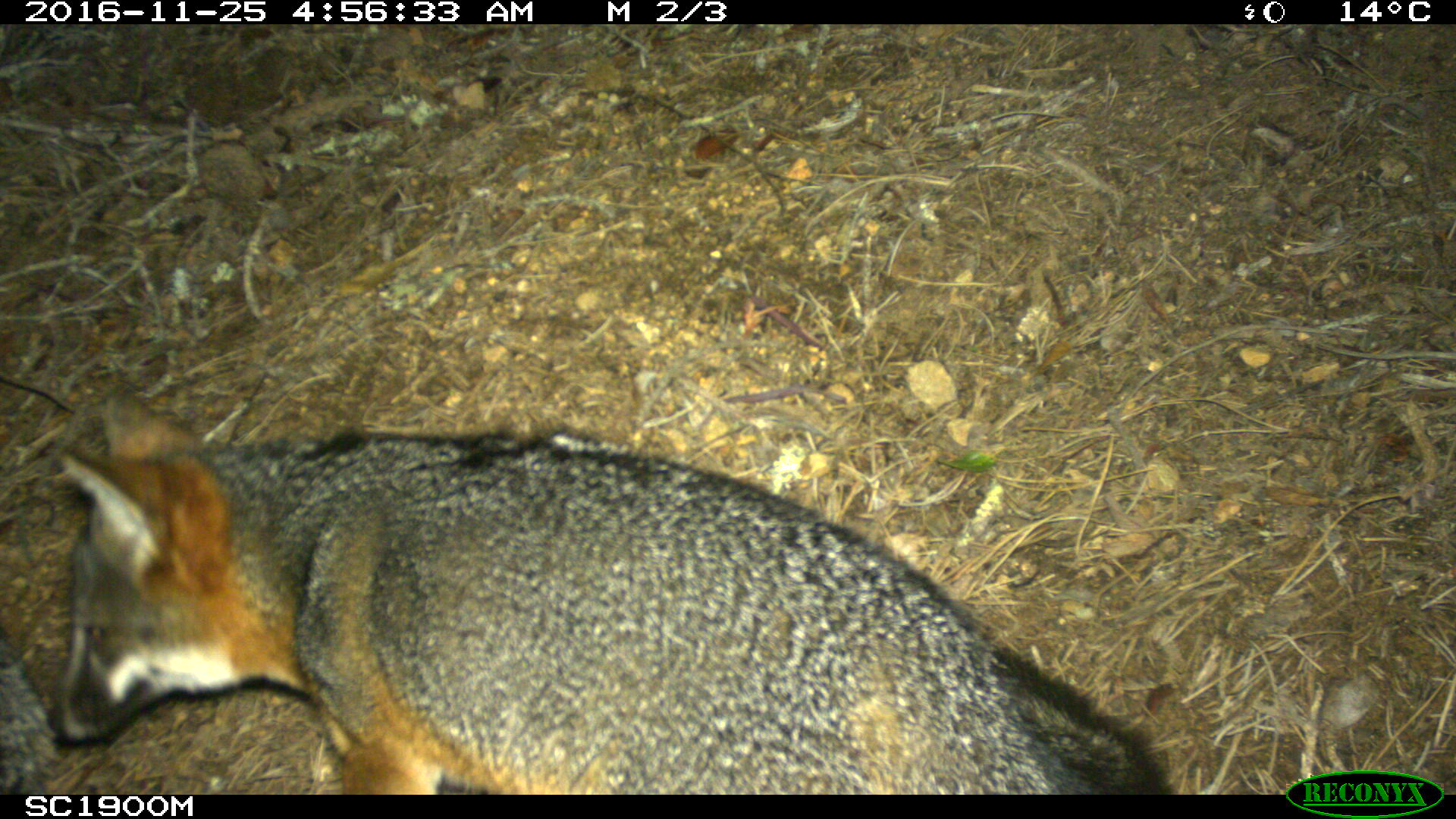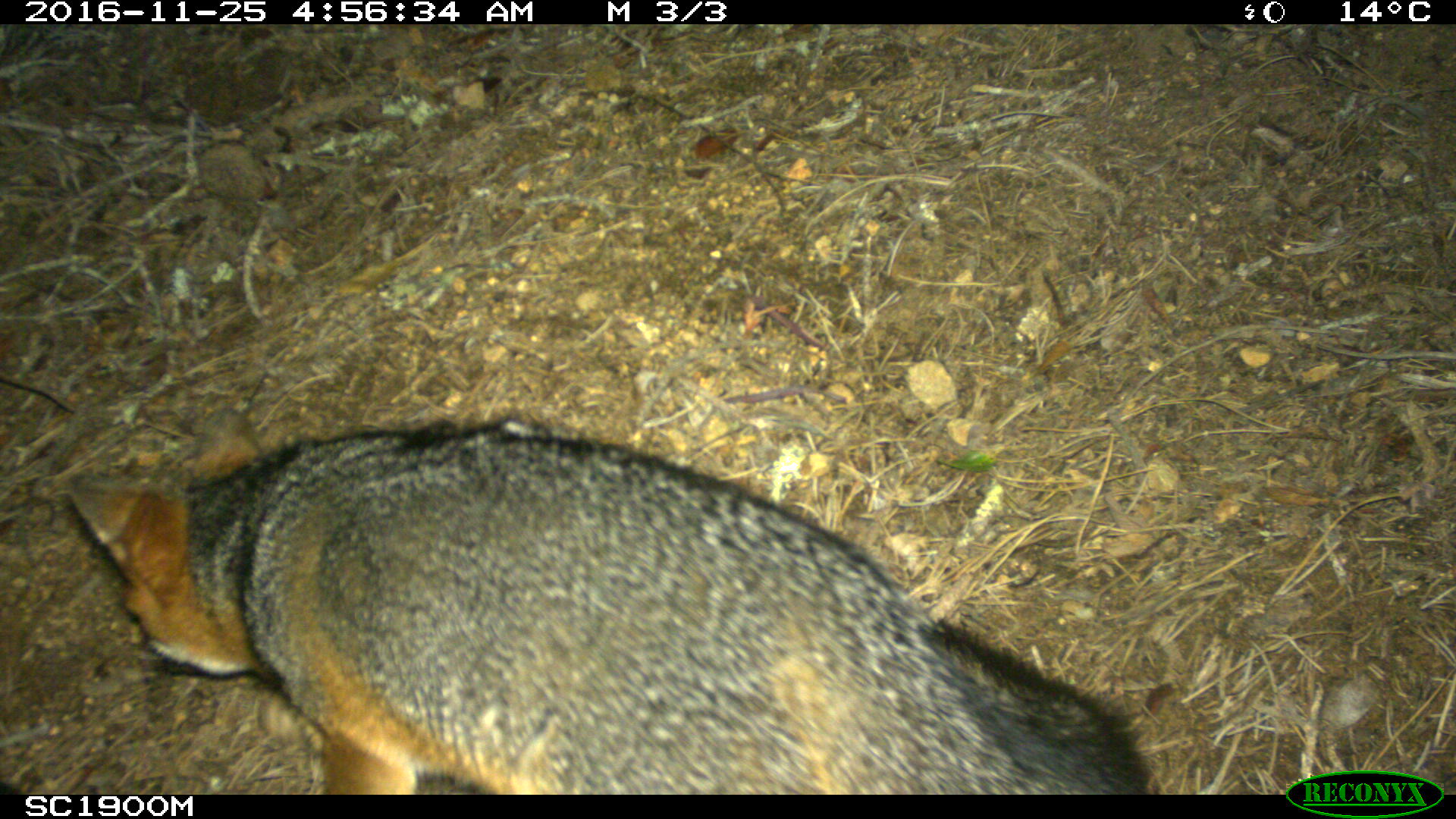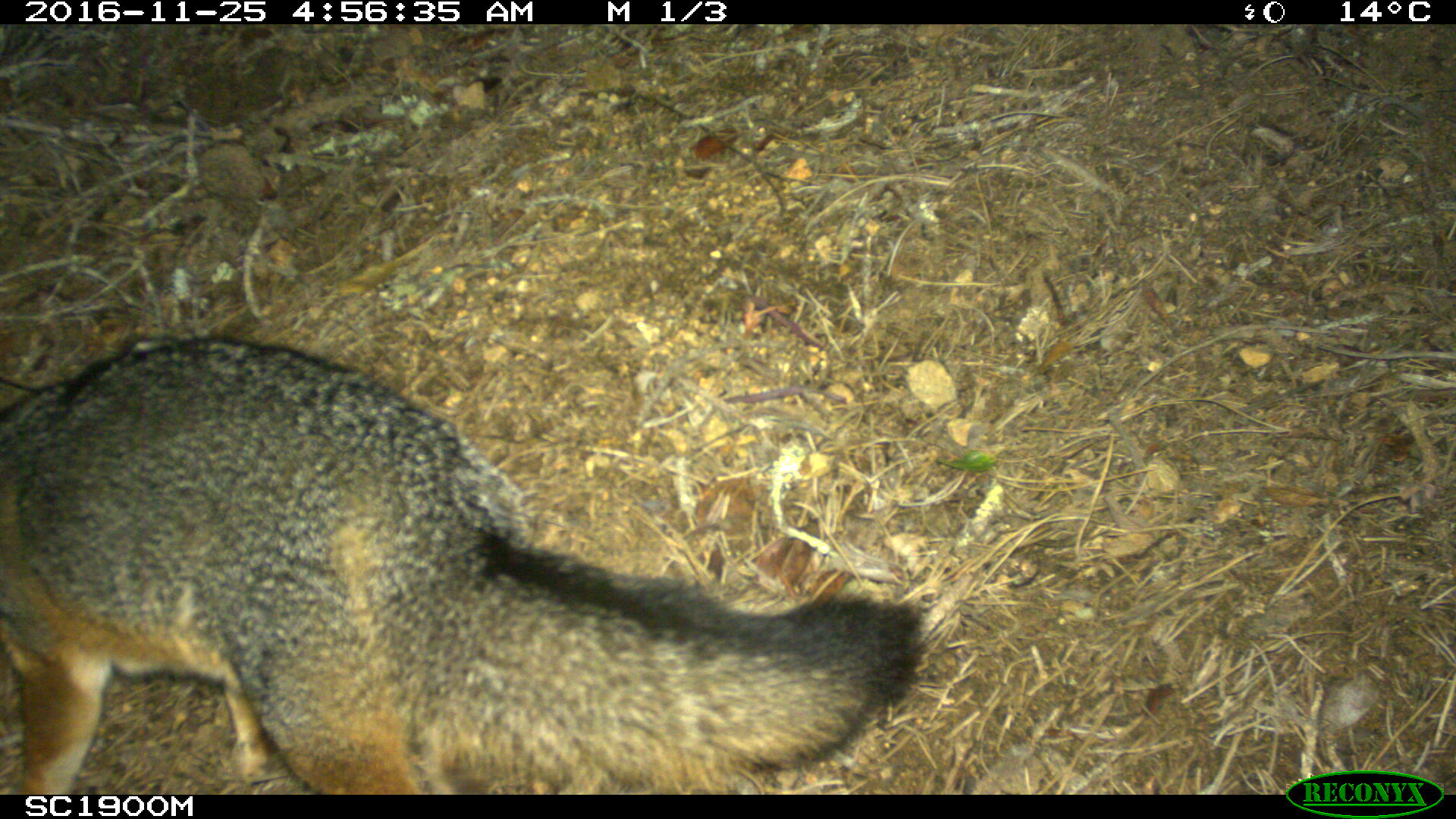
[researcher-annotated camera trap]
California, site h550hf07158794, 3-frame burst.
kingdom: Animalia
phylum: Chordata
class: Mammalia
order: Carnivora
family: Canidae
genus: Urocyon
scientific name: Urocyon littoralis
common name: island fox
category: fox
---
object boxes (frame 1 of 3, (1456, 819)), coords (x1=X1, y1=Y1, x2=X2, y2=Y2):
fox: (x1=52, y1=387, x2=1168, y2=795); (x1=0, y1=629, x2=56, y2=795)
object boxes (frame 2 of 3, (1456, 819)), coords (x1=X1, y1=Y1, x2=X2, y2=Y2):
fox: (x1=64, y1=407, x2=1153, y2=795)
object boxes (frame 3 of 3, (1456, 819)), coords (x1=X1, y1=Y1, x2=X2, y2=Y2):
fox: (x1=0, y1=336, x2=931, y2=794)